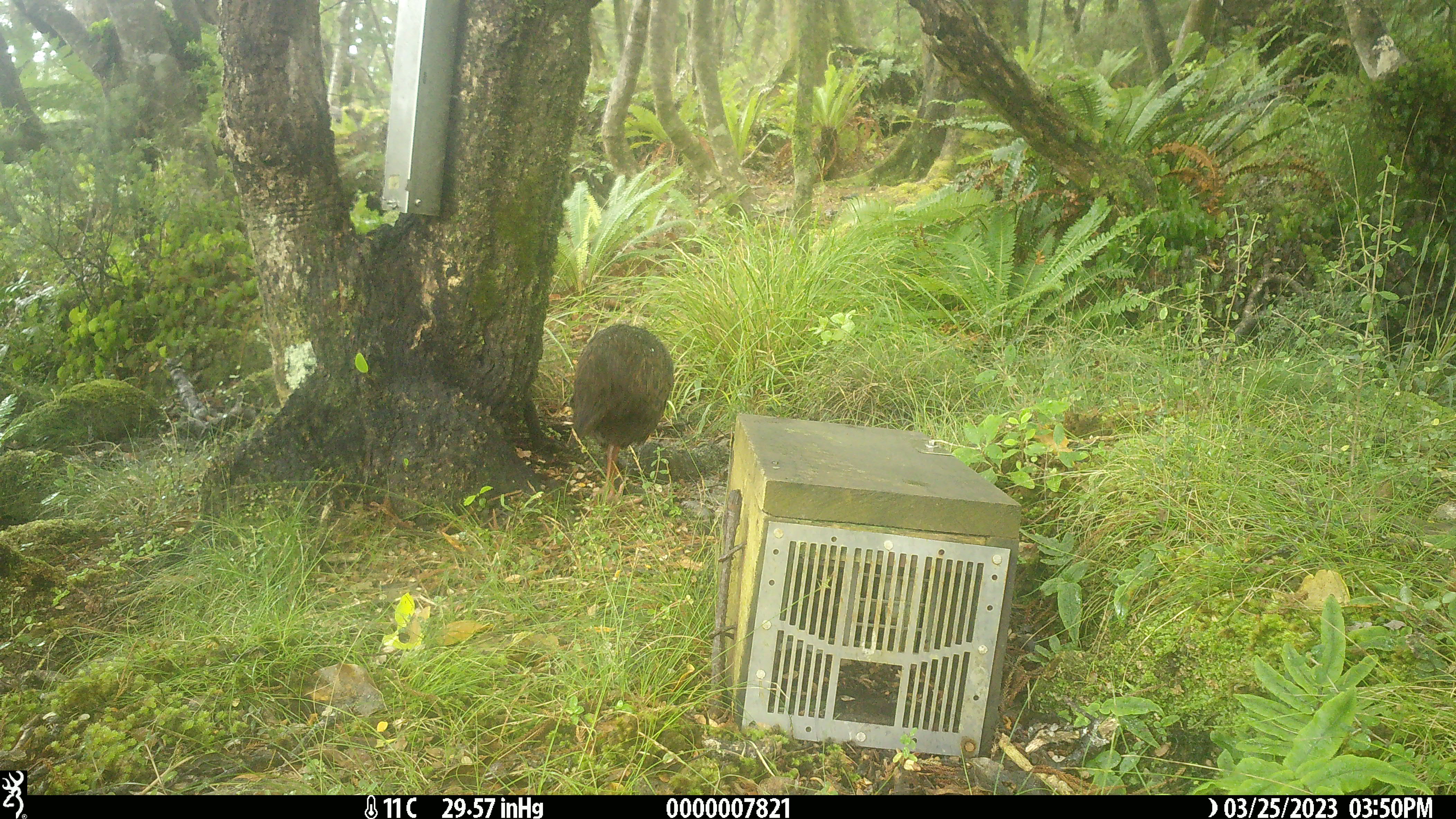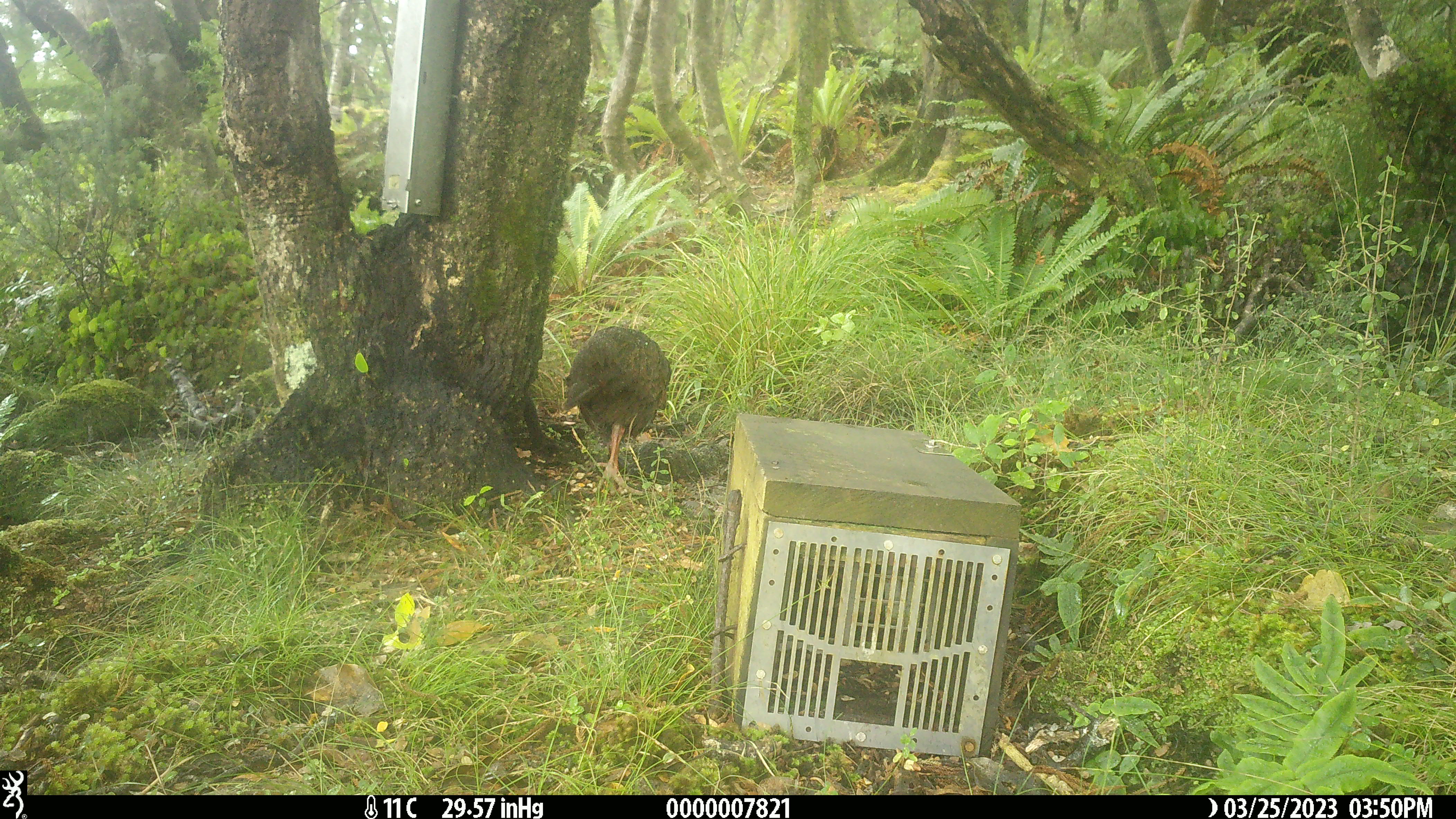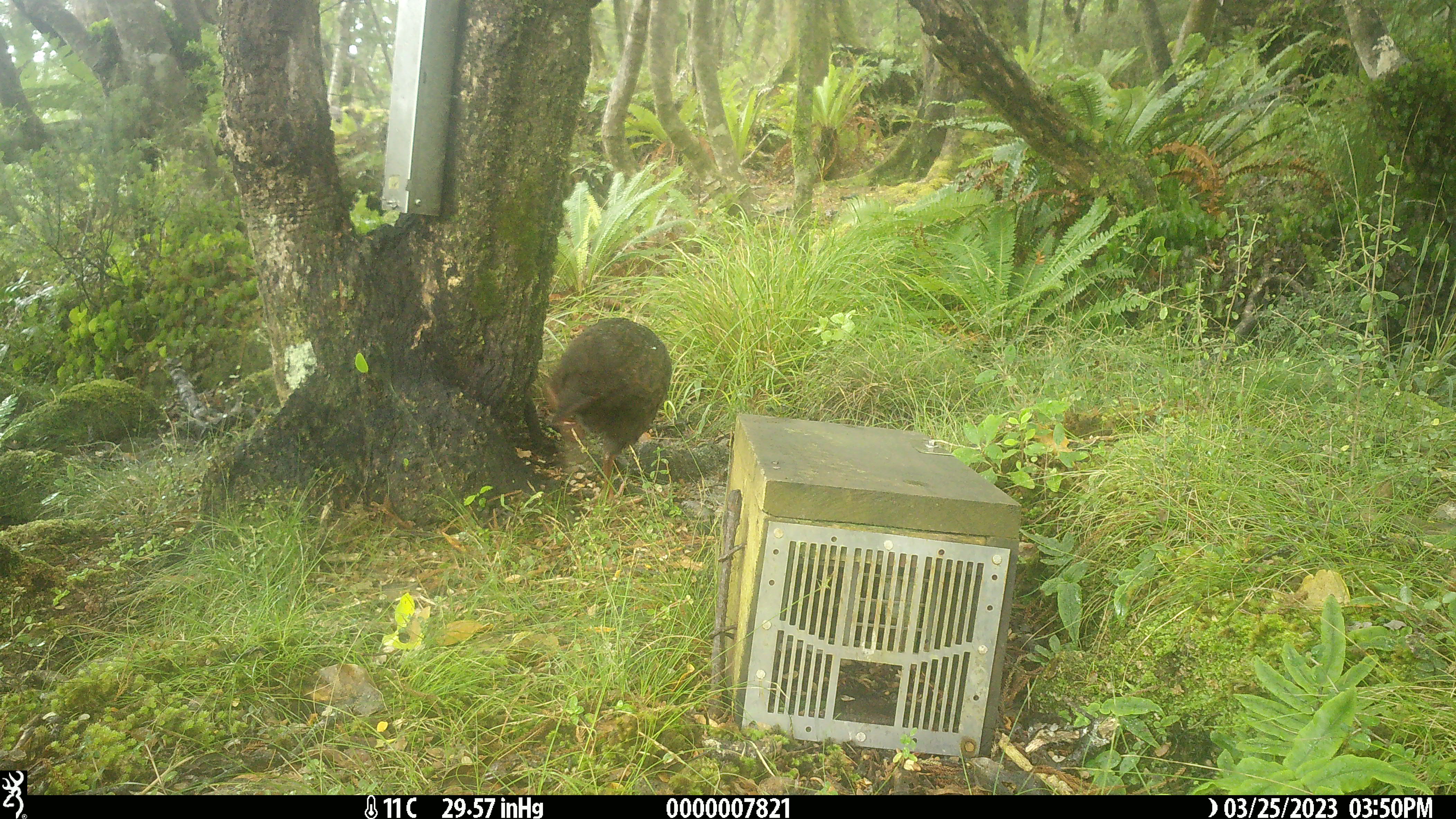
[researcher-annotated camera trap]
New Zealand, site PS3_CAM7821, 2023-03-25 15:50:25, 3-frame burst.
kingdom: Animalia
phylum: Chordata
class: Aves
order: Gruiformes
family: Rallidae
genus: Gallirallus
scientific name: Gallirallus australis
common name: weka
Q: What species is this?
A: Weka (Gallirallus australis).